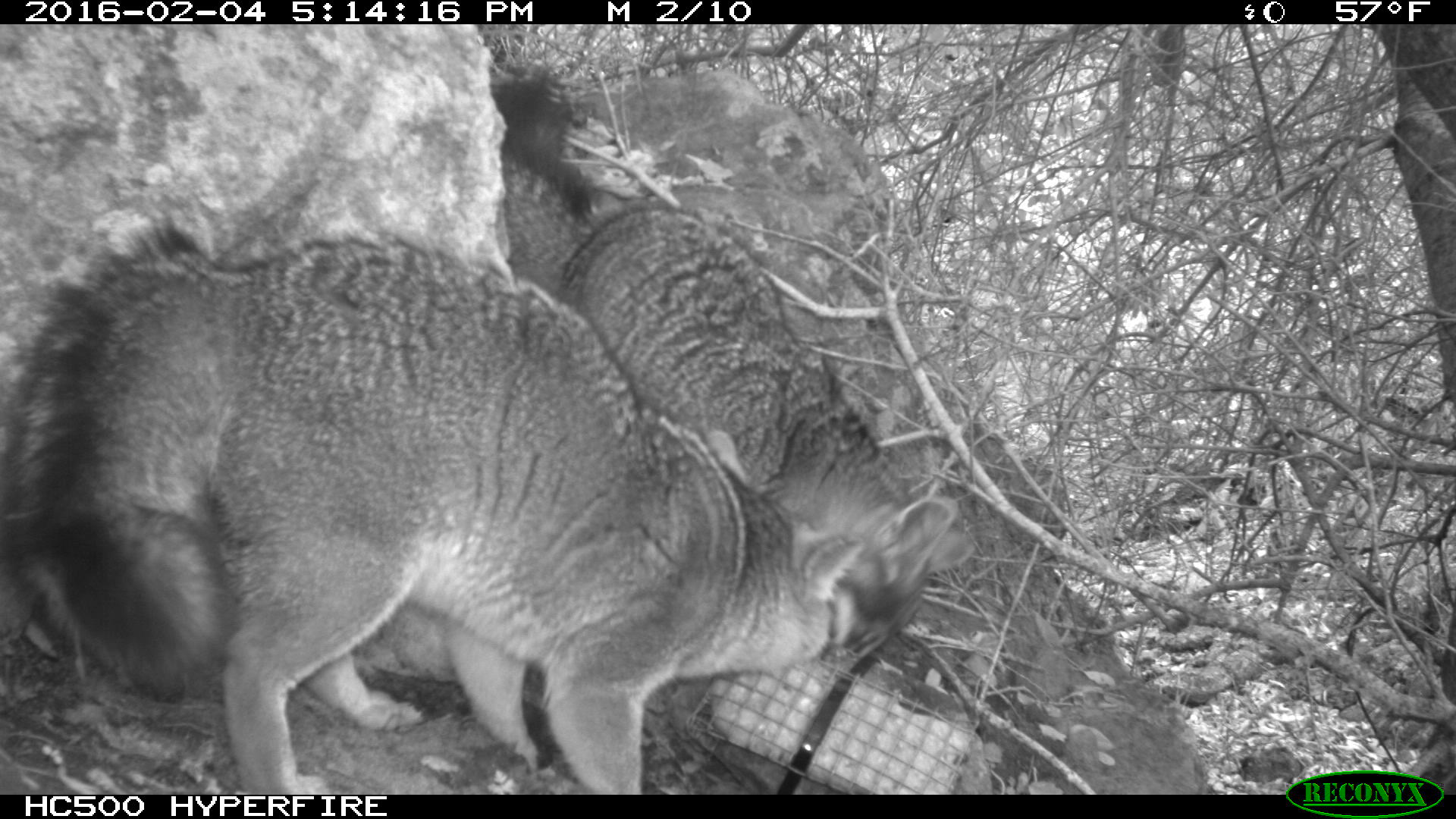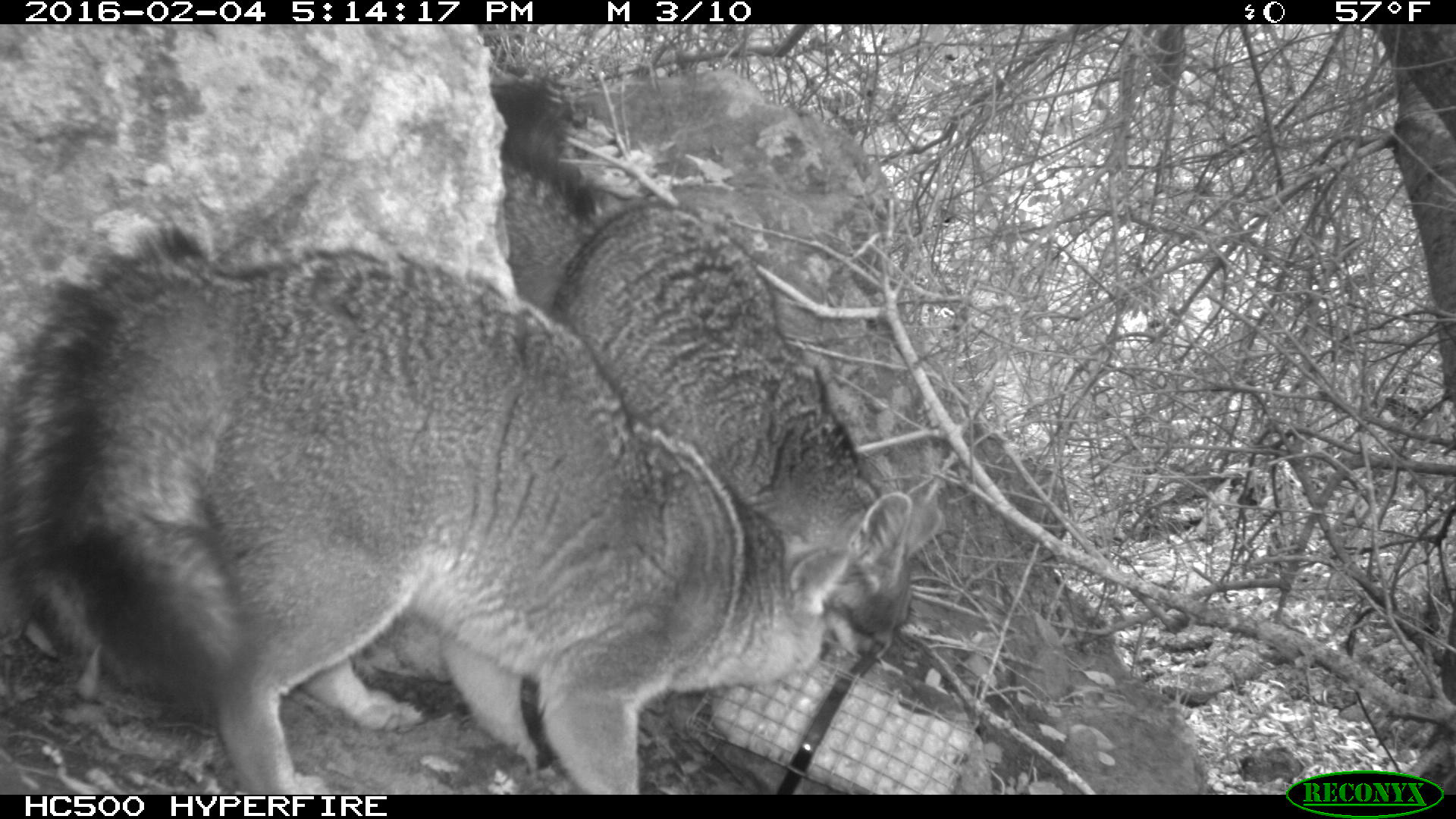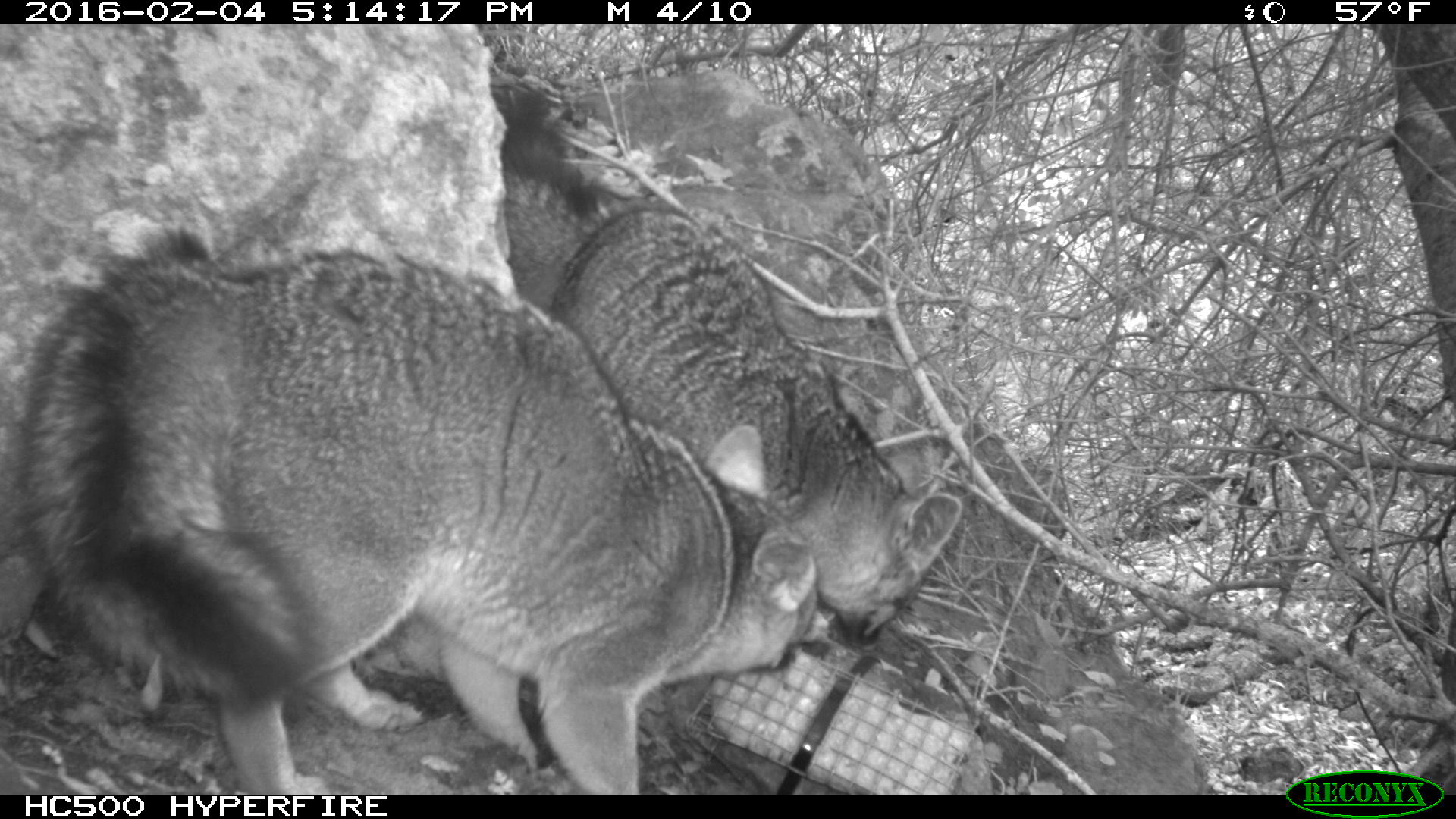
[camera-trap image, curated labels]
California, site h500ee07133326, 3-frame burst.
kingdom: Animalia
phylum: Chordata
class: Mammalia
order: Carnivora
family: Canidae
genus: Urocyon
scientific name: Urocyon littoralis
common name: island fox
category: fox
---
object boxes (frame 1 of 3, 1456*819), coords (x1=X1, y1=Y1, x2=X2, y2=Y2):
fox: (x1=2, y1=212, x2=862, y2=794); (x1=488, y1=74, x2=974, y2=674)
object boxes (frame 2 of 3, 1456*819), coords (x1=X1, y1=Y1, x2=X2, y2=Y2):
fox: (x1=0, y1=219, x2=851, y2=795); (x1=489, y1=75, x2=942, y2=661)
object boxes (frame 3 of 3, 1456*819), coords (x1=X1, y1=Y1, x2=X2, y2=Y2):
fox: (x1=21, y1=221, x2=844, y2=797); (x1=547, y1=207, x2=962, y2=653)